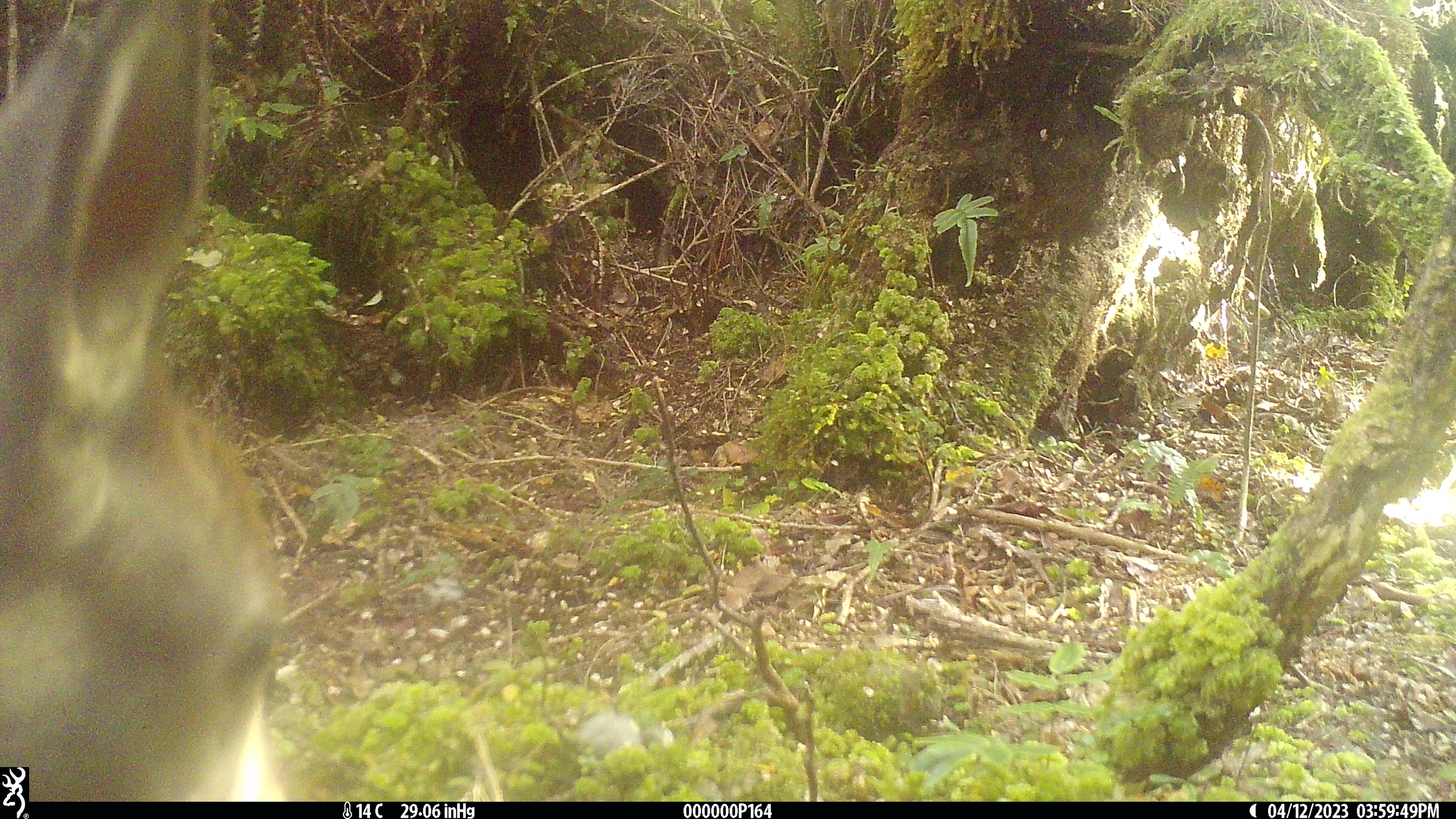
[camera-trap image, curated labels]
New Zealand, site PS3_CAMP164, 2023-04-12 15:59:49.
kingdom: Animalia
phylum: Chordata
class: Mammalia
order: Artiodactyla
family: Cervidae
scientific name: Cervidae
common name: deer